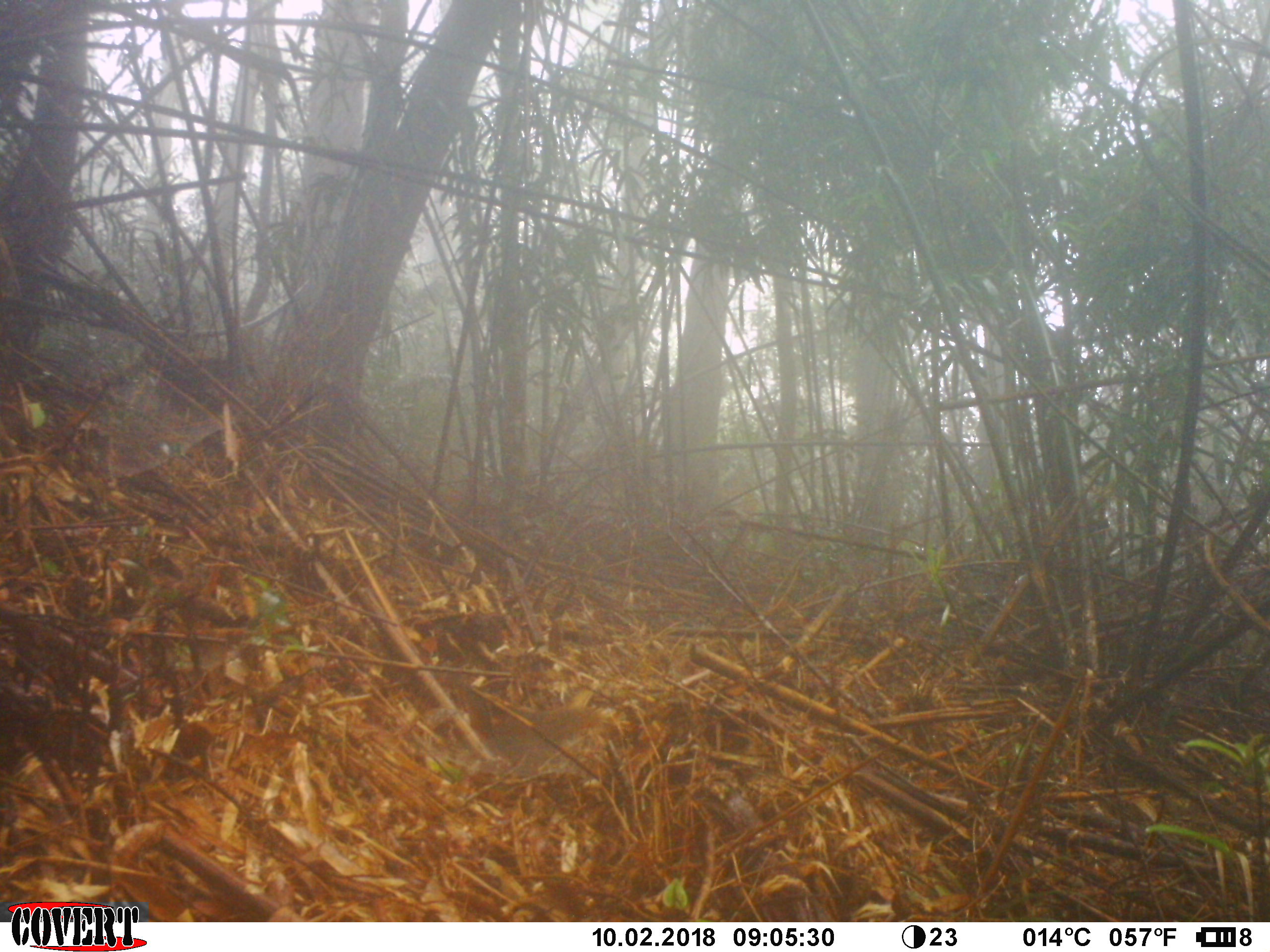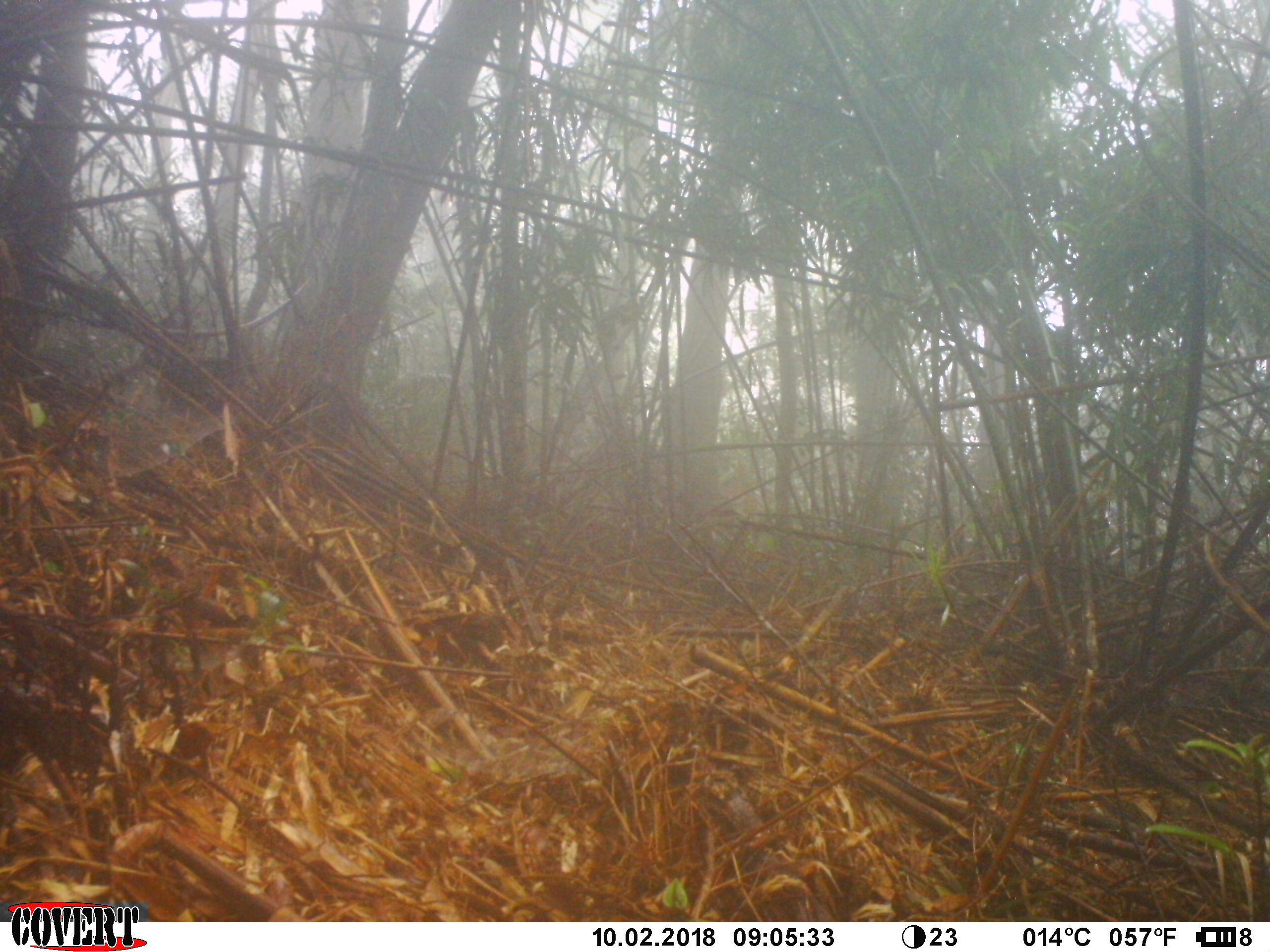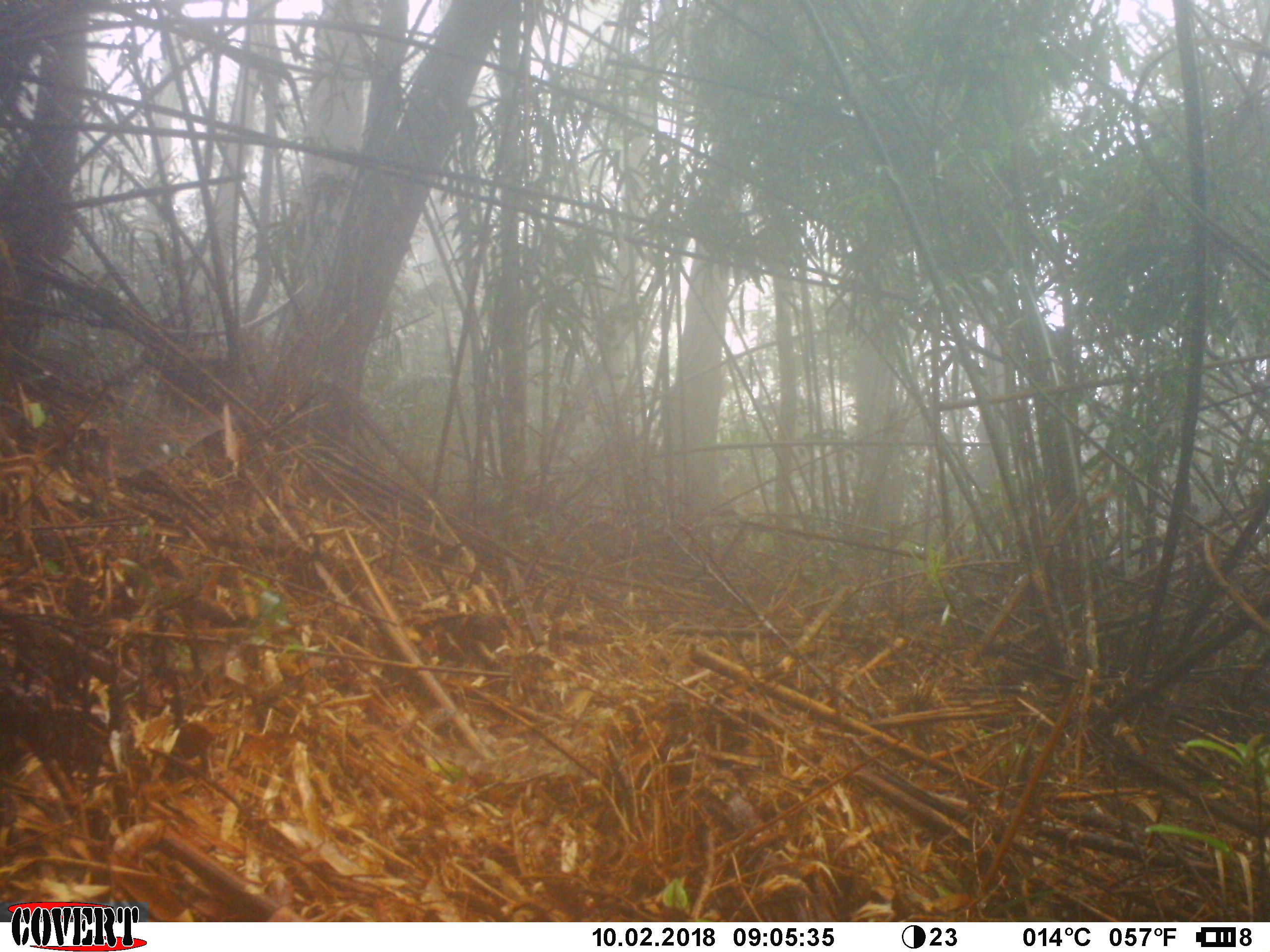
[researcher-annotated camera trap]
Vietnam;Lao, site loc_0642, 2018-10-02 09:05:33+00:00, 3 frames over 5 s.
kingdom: Animalia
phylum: Chordata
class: Mammalia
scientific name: Mammalia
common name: mammal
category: unidentified small mammal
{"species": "unidentified small mammal (mammal) (Mammalia)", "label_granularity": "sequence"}